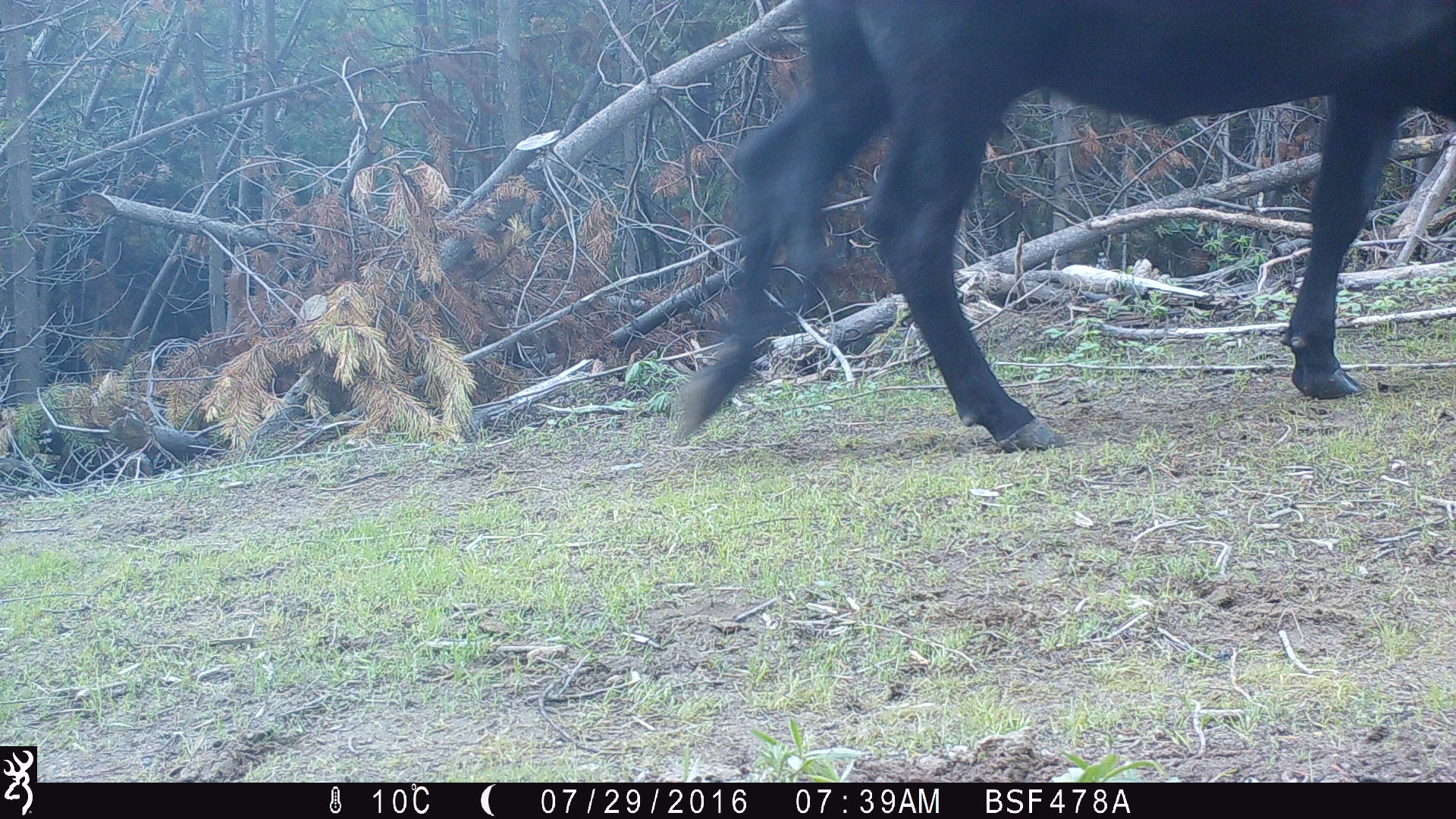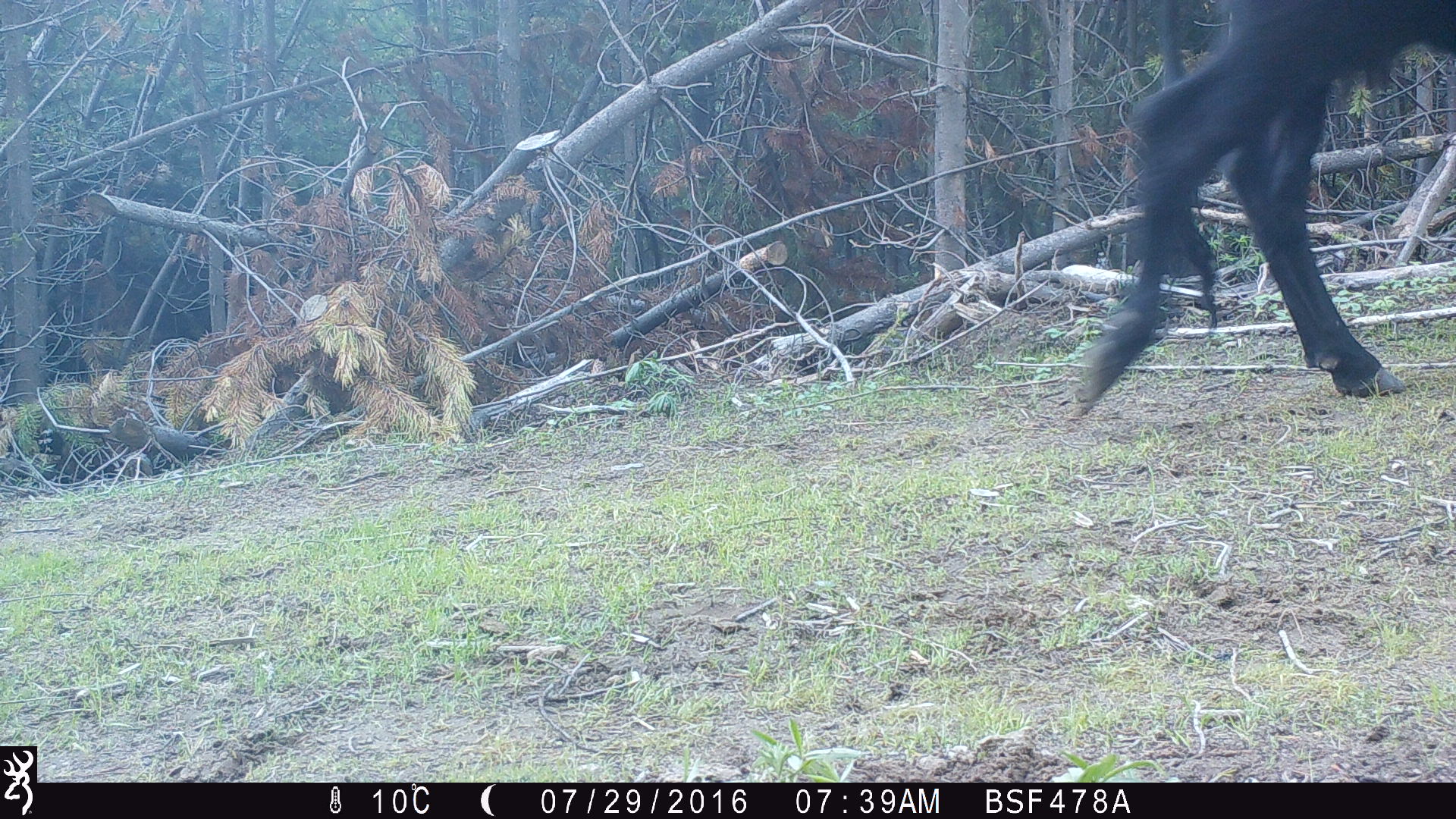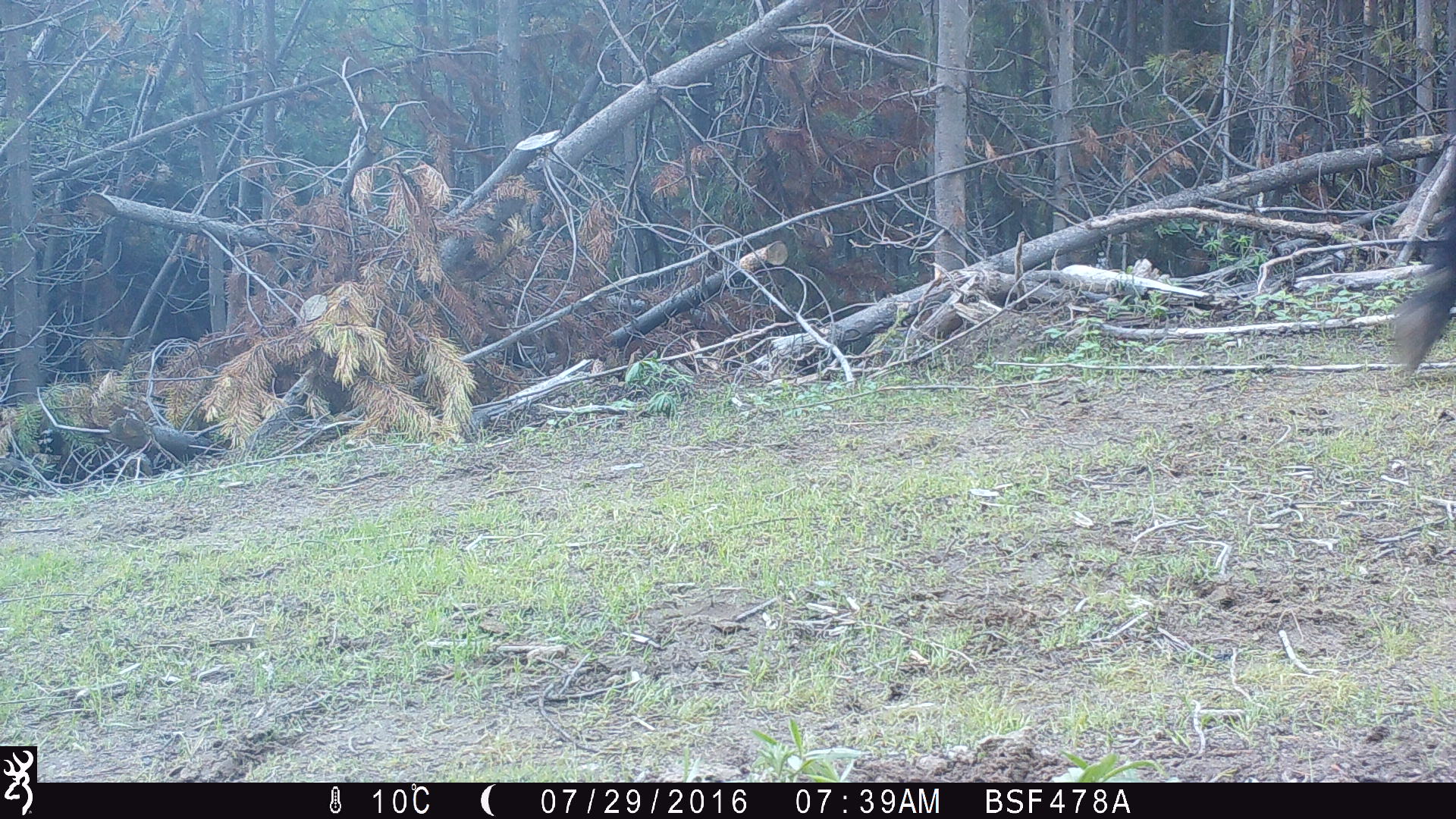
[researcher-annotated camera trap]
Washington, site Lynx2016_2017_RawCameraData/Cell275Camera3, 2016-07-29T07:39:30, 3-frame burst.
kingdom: Animalia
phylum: Chordata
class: Mammalia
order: Artiodactyla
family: Bovidae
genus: Bos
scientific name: Bos taurus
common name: domestic cattle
Domestic cattle (Bos taurus). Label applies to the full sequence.